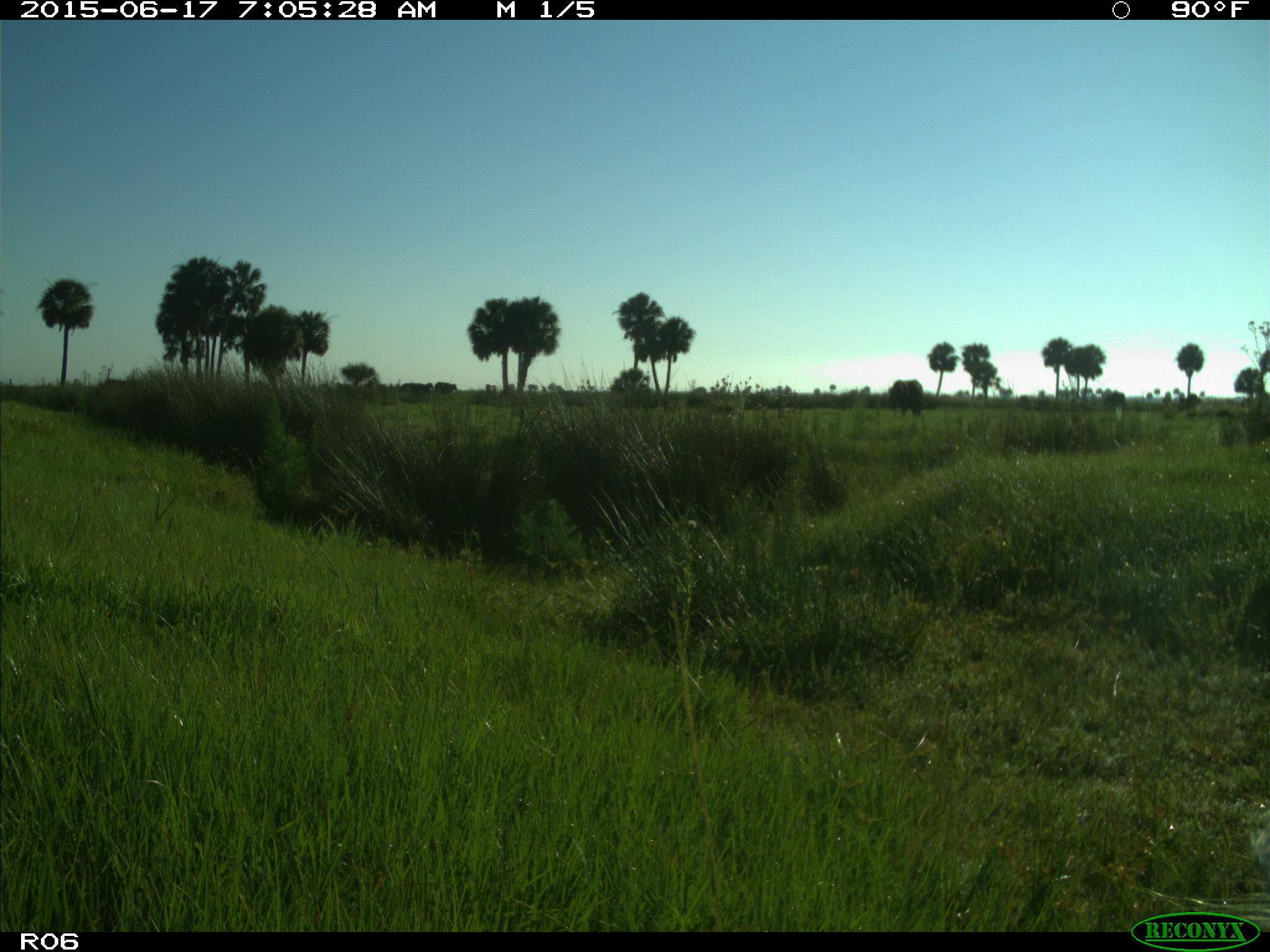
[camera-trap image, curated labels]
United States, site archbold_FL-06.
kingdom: Animalia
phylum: Chordata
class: Mammalia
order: Artiodactyla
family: Bovidae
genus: Bos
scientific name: Bos taurus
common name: domestic cow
Bos taurus (domestic cow).